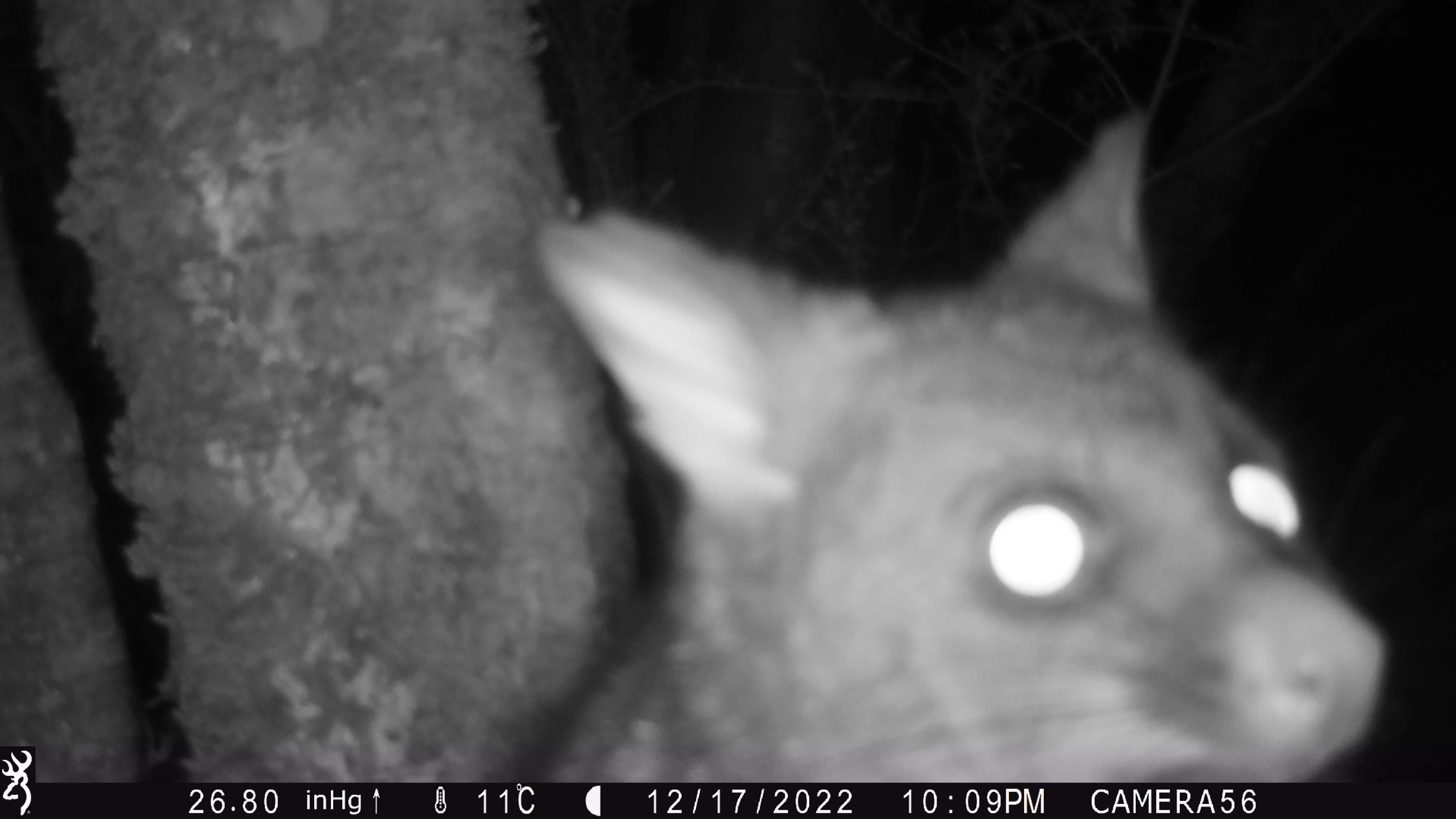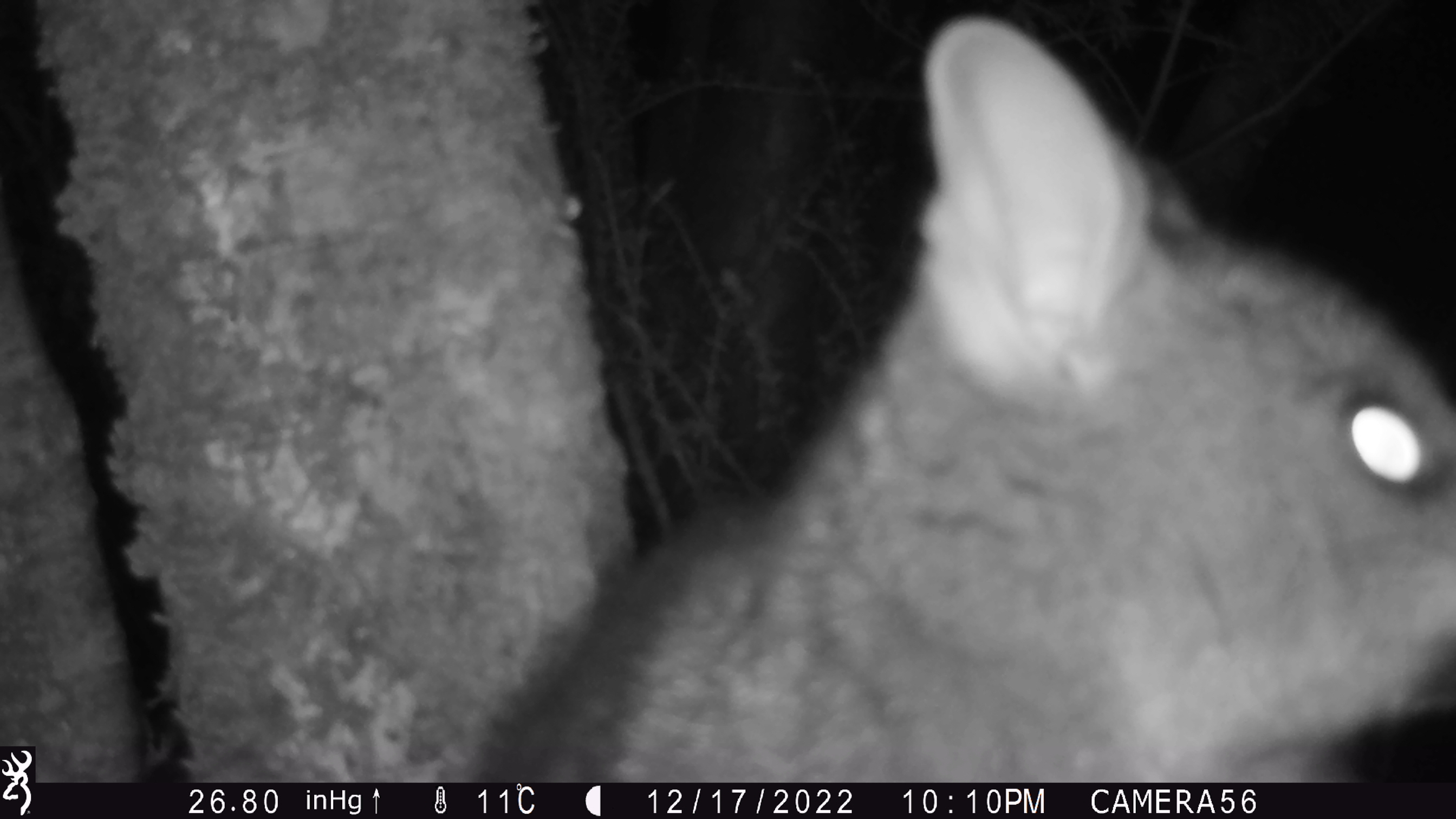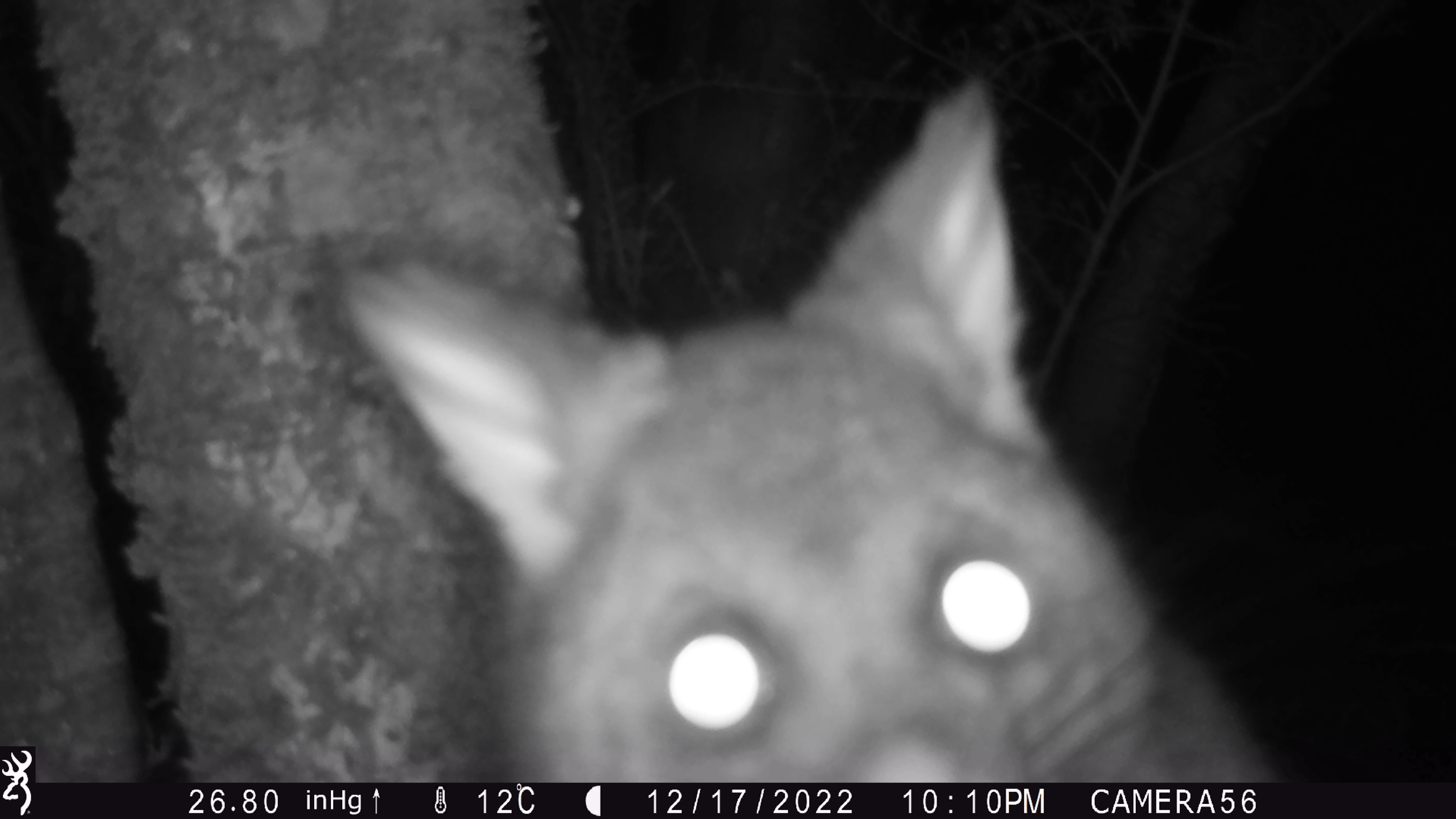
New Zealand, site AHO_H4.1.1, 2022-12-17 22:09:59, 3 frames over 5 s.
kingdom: Animalia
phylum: Chordata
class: Mammalia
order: Diprotodontia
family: Phalangeridae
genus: Trichosurus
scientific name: Trichosurus vulpecula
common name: common brushtail possum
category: possum